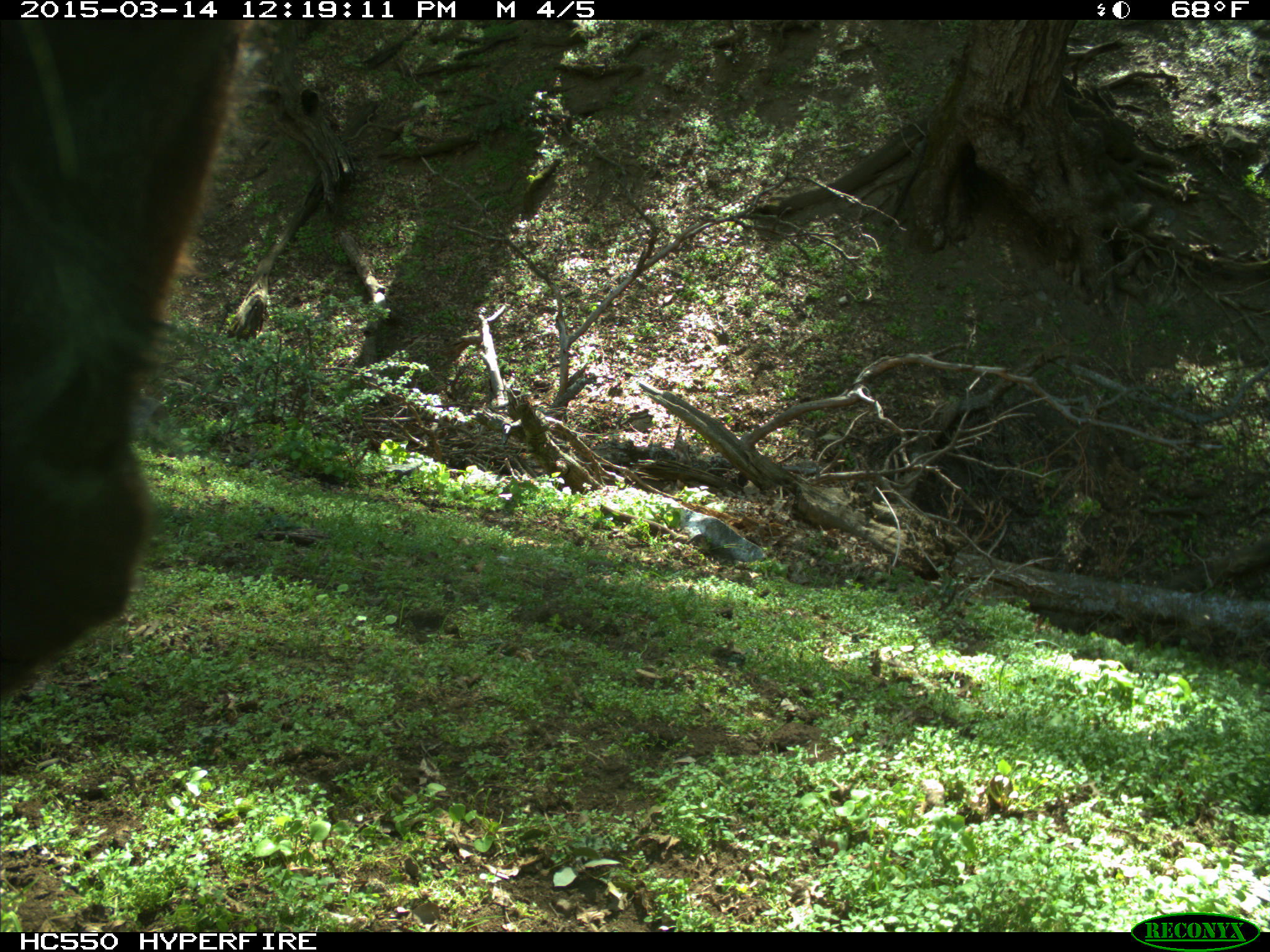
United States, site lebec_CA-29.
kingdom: Animalia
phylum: Chordata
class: Mammalia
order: Artiodactyla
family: Bovidae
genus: Bos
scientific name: Bos taurus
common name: domestic cow